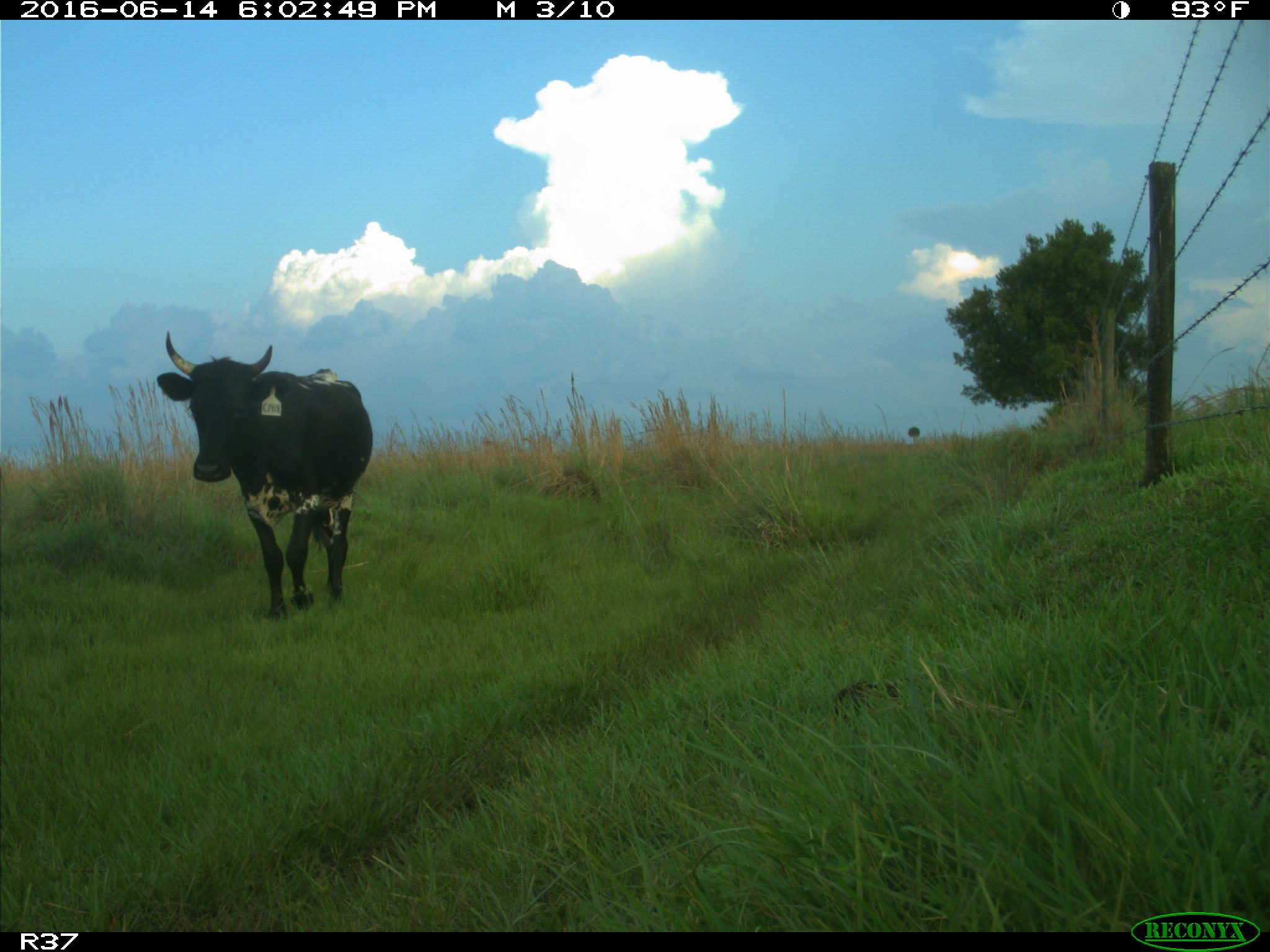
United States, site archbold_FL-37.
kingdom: Animalia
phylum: Chordata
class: Mammalia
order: Artiodactyla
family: Bovidae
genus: Bos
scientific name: Bos taurus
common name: domestic cow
Bos taurus (domestic cow).